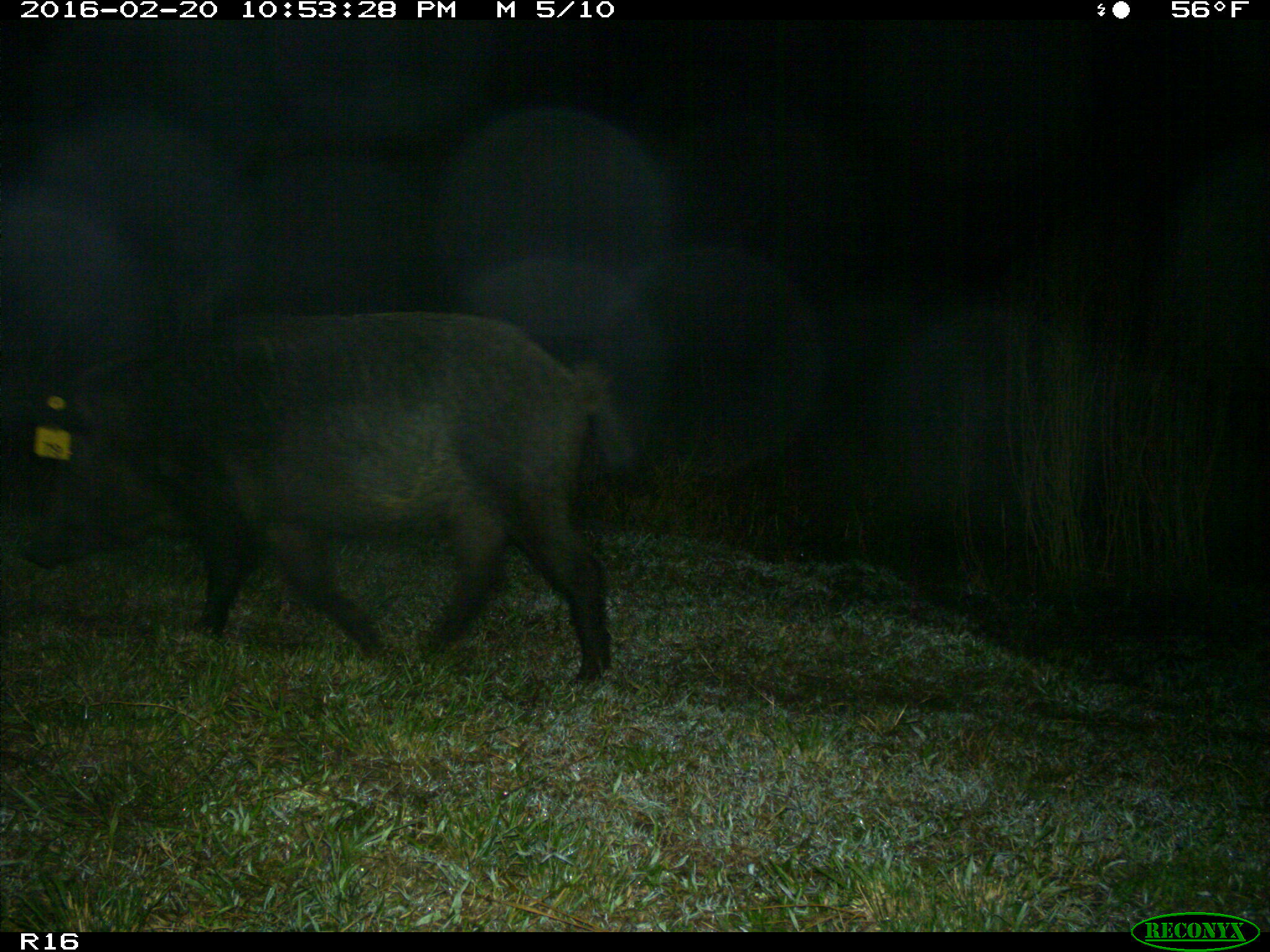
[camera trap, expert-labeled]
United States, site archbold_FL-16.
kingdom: Animalia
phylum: Chordata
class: Mammalia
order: Artiodactyla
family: Suidae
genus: Sus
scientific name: Sus scrofa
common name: wild boar